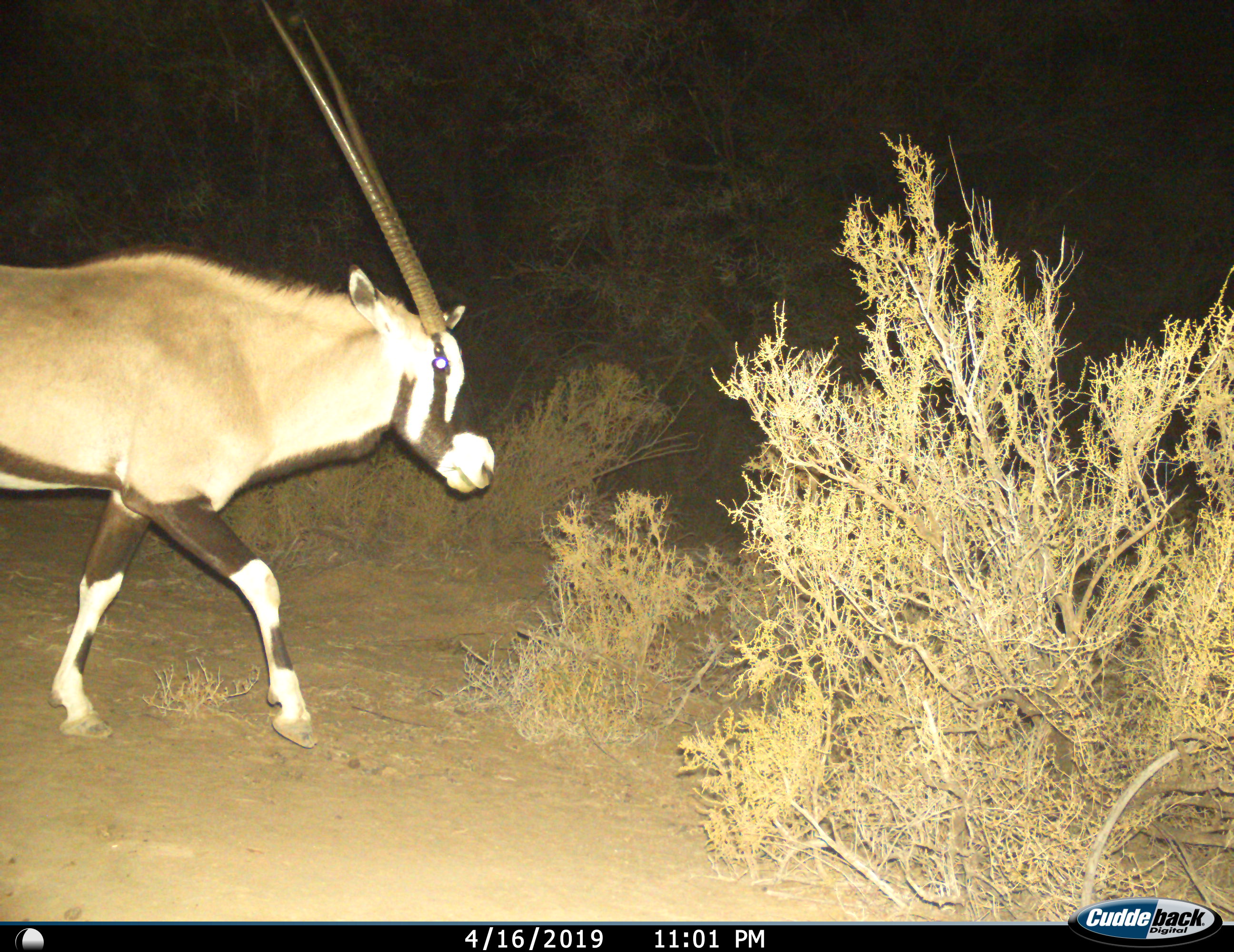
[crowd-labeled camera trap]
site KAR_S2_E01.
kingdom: Animalia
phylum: Chordata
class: Mammalia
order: Artiodactyla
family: Bovidae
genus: Oryx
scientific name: Oryx gazella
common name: gemsbok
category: oryx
Oryx (gemsbok) (Oryx gazella), count 1. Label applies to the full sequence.